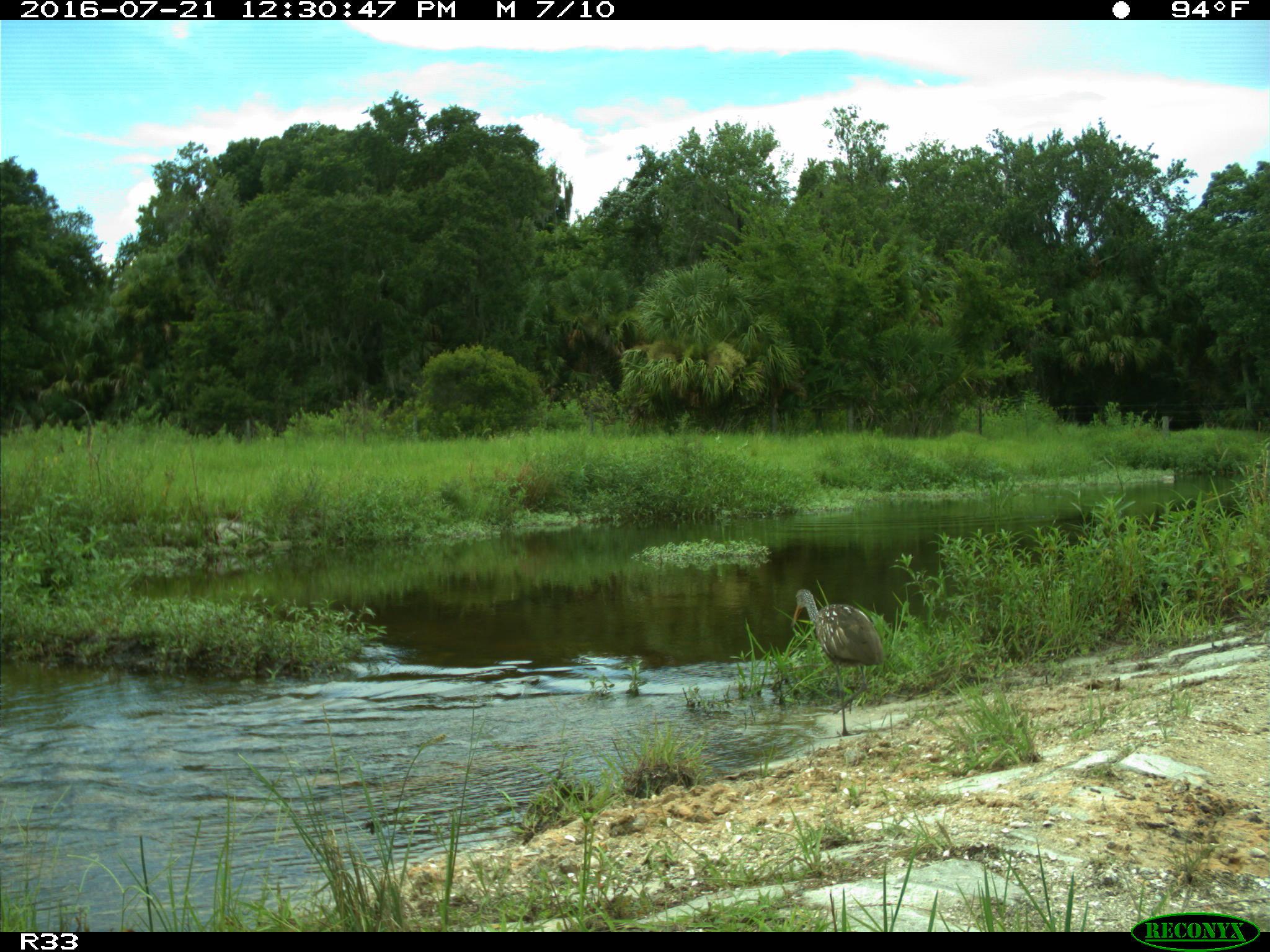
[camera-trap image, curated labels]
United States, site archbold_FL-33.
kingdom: Animalia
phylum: Chordata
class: Aves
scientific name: Aves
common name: birds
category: unidentified bird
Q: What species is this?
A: Unidentified bird (birds) (Aves).